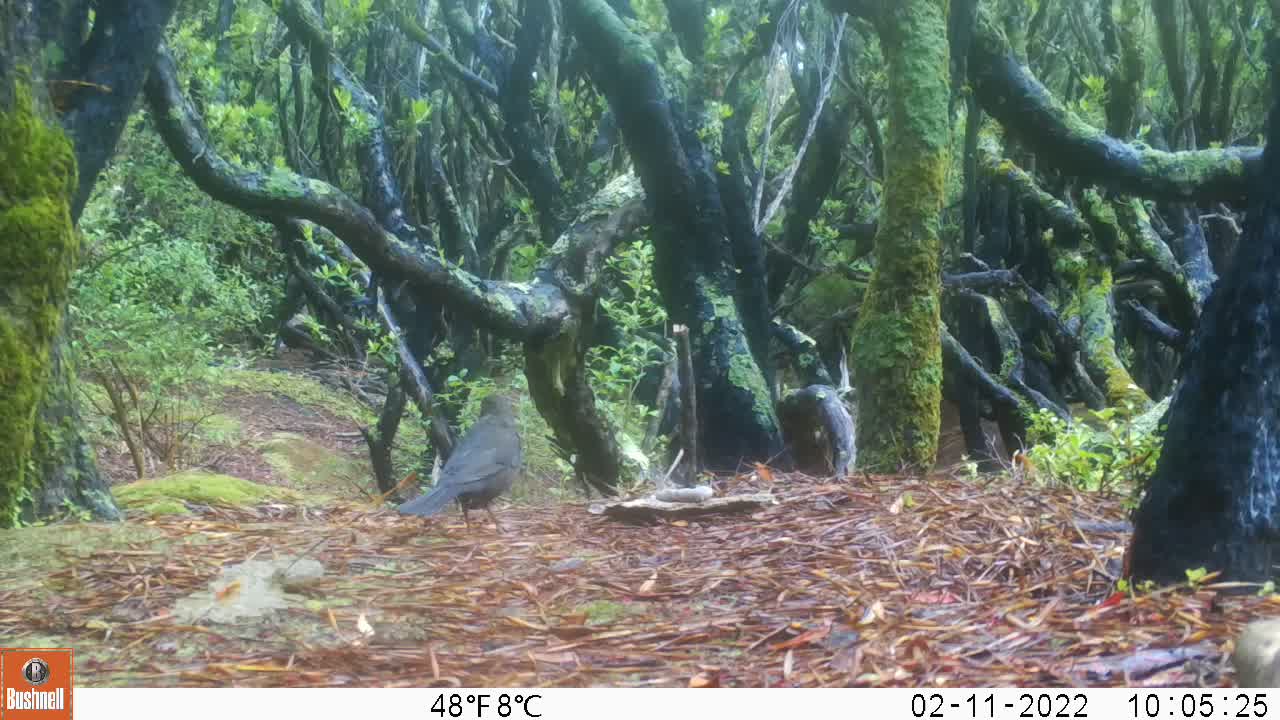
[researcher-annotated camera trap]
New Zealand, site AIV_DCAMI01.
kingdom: Animalia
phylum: Chordata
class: Aves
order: Passeriformes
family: Turdidae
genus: Turdus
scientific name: Turdus merula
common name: eurasian blackbird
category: blackbird